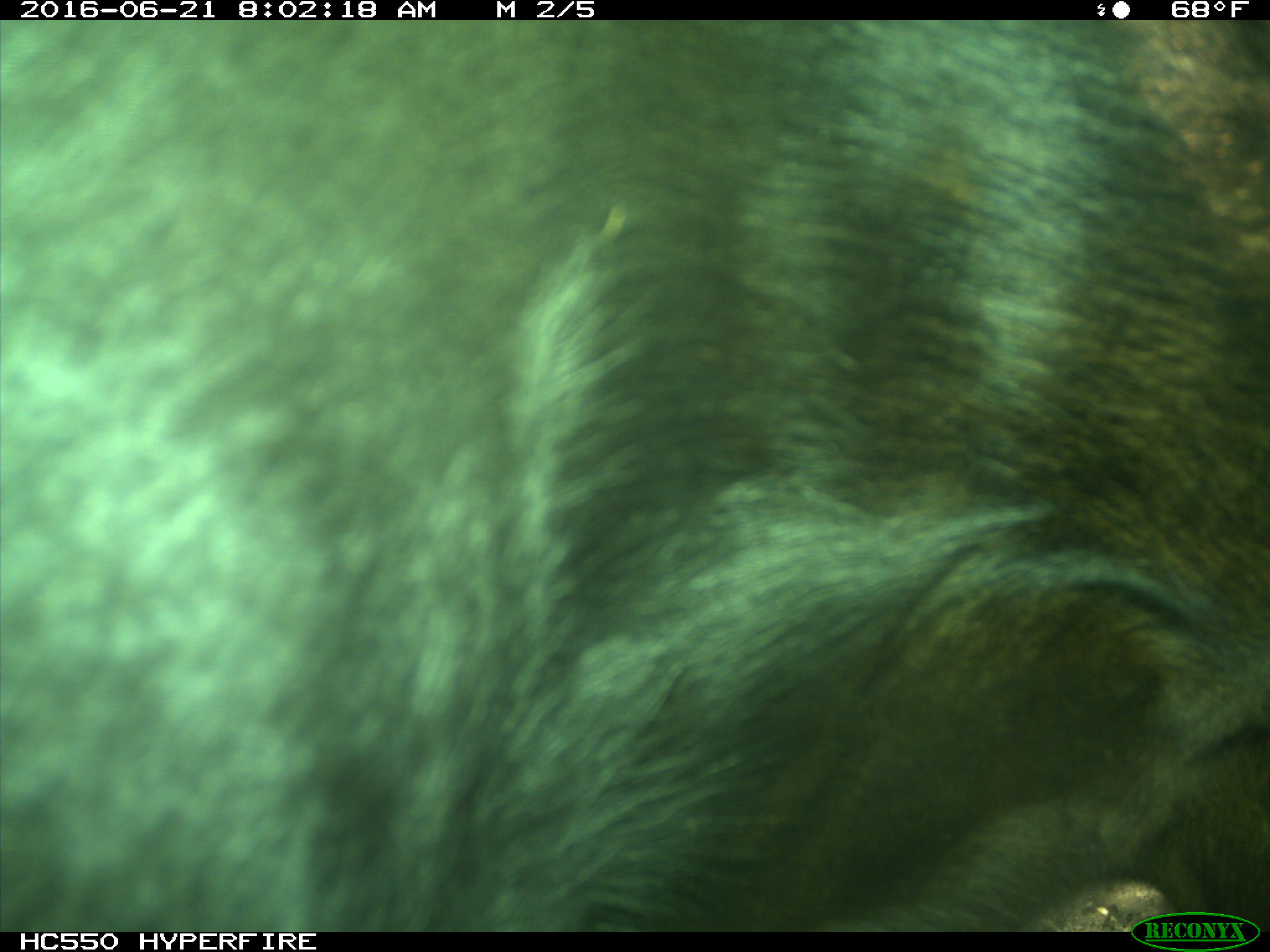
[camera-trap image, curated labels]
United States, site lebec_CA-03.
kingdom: Animalia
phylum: Chordata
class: Mammalia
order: Artiodactyla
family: Bovidae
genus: Bos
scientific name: Bos taurus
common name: domestic cow